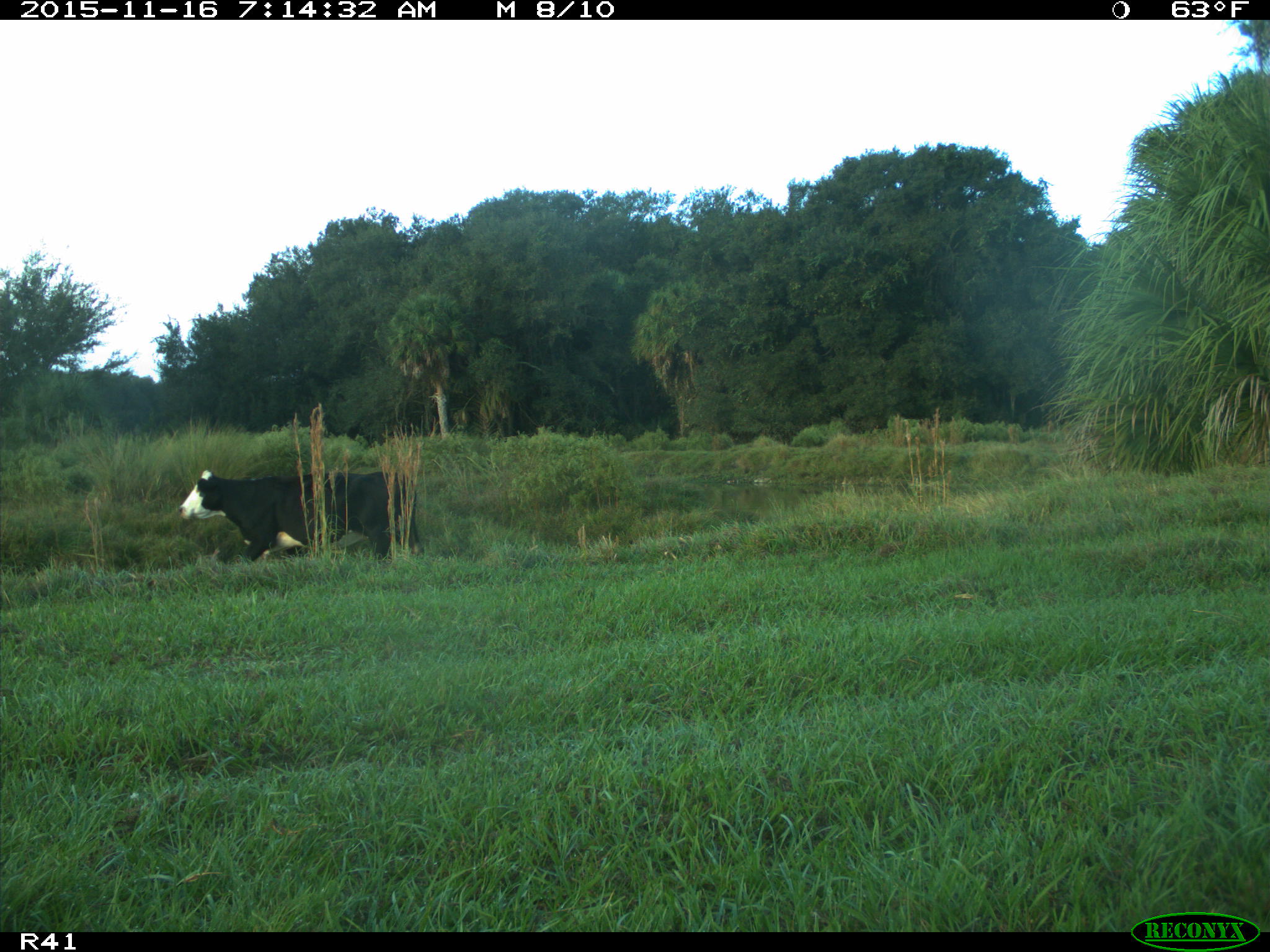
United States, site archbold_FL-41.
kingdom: Animalia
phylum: Chordata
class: Mammalia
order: Artiodactyla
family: Bovidae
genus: Bos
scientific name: Bos taurus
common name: domestic cow